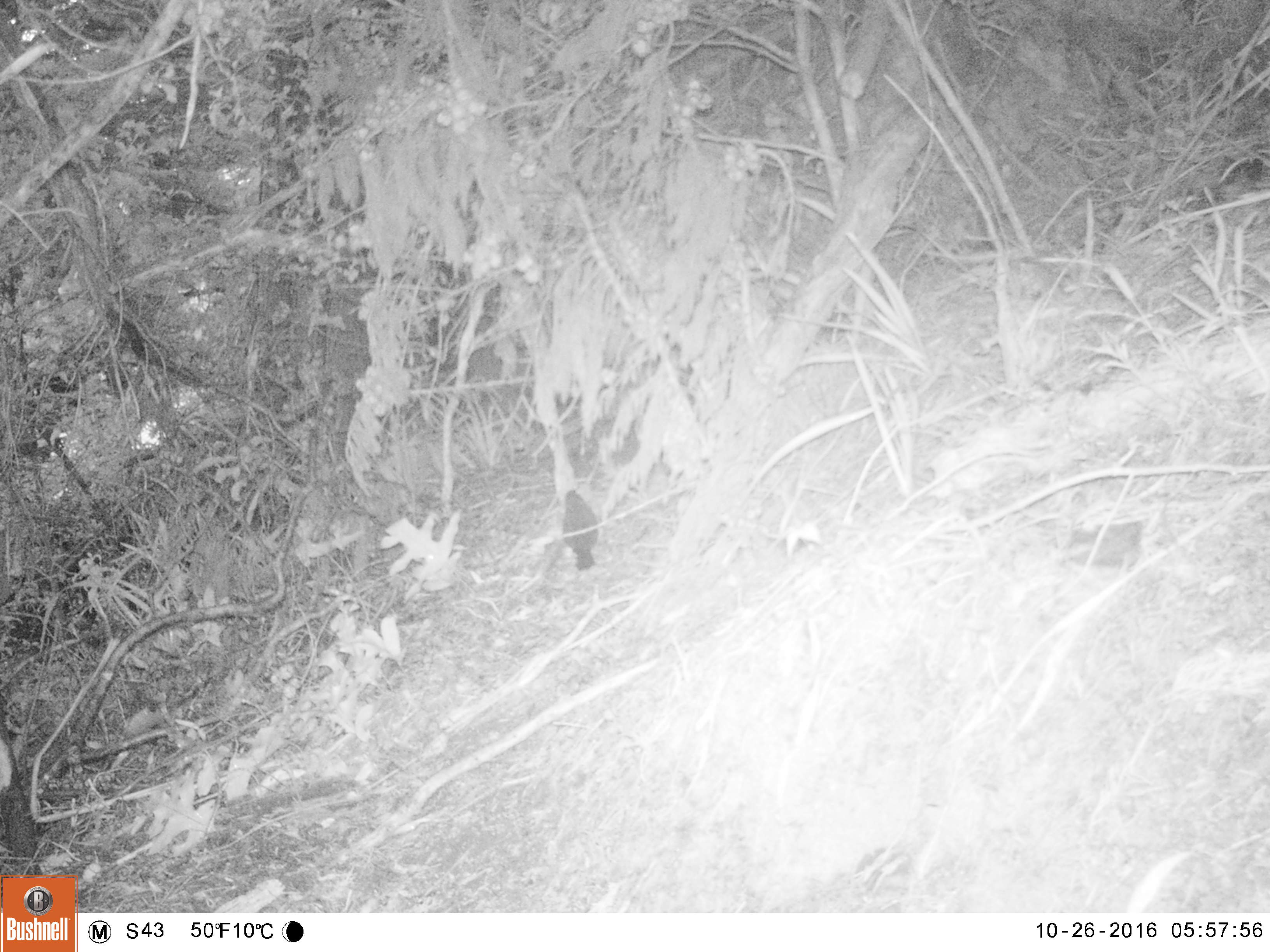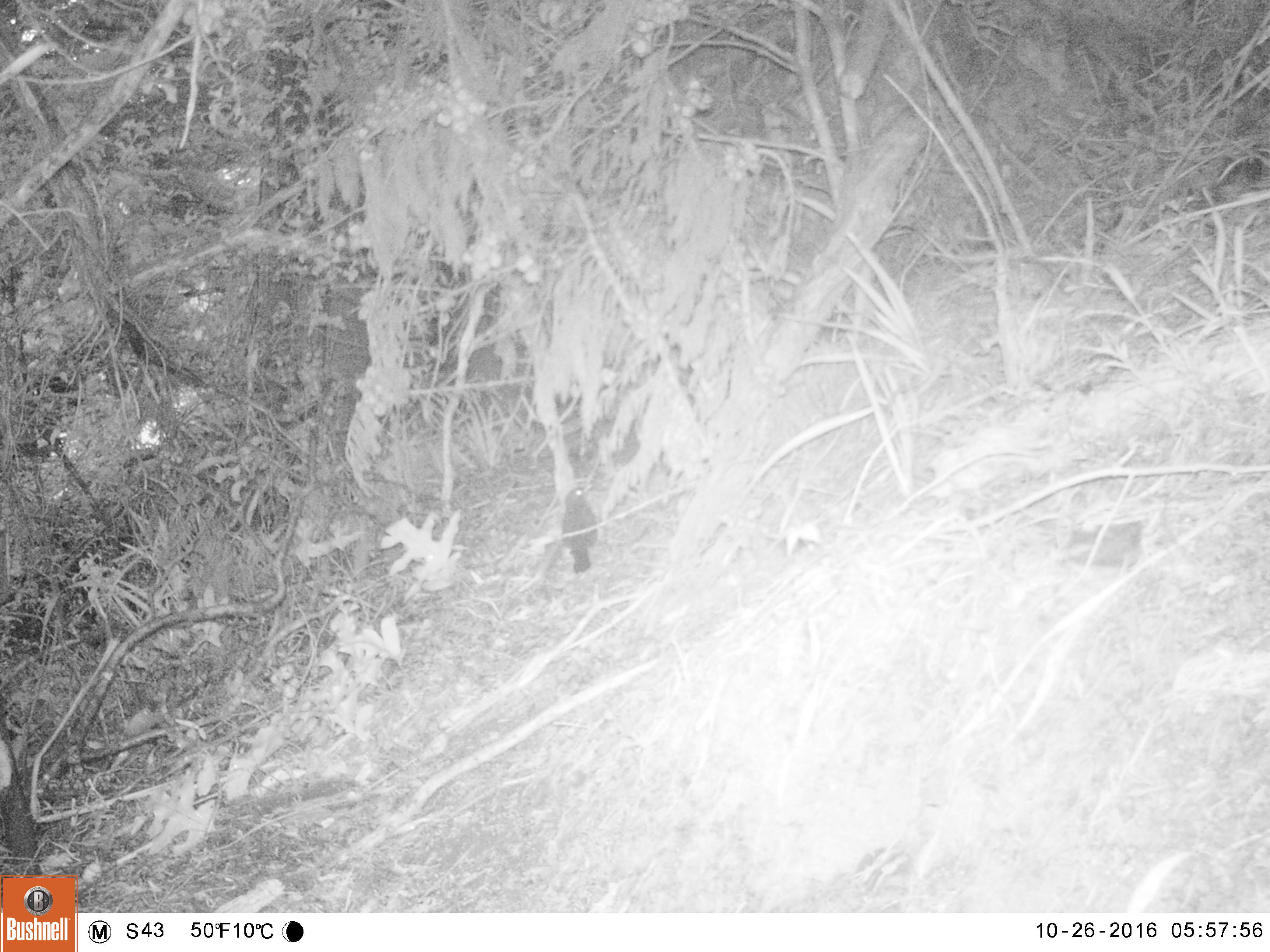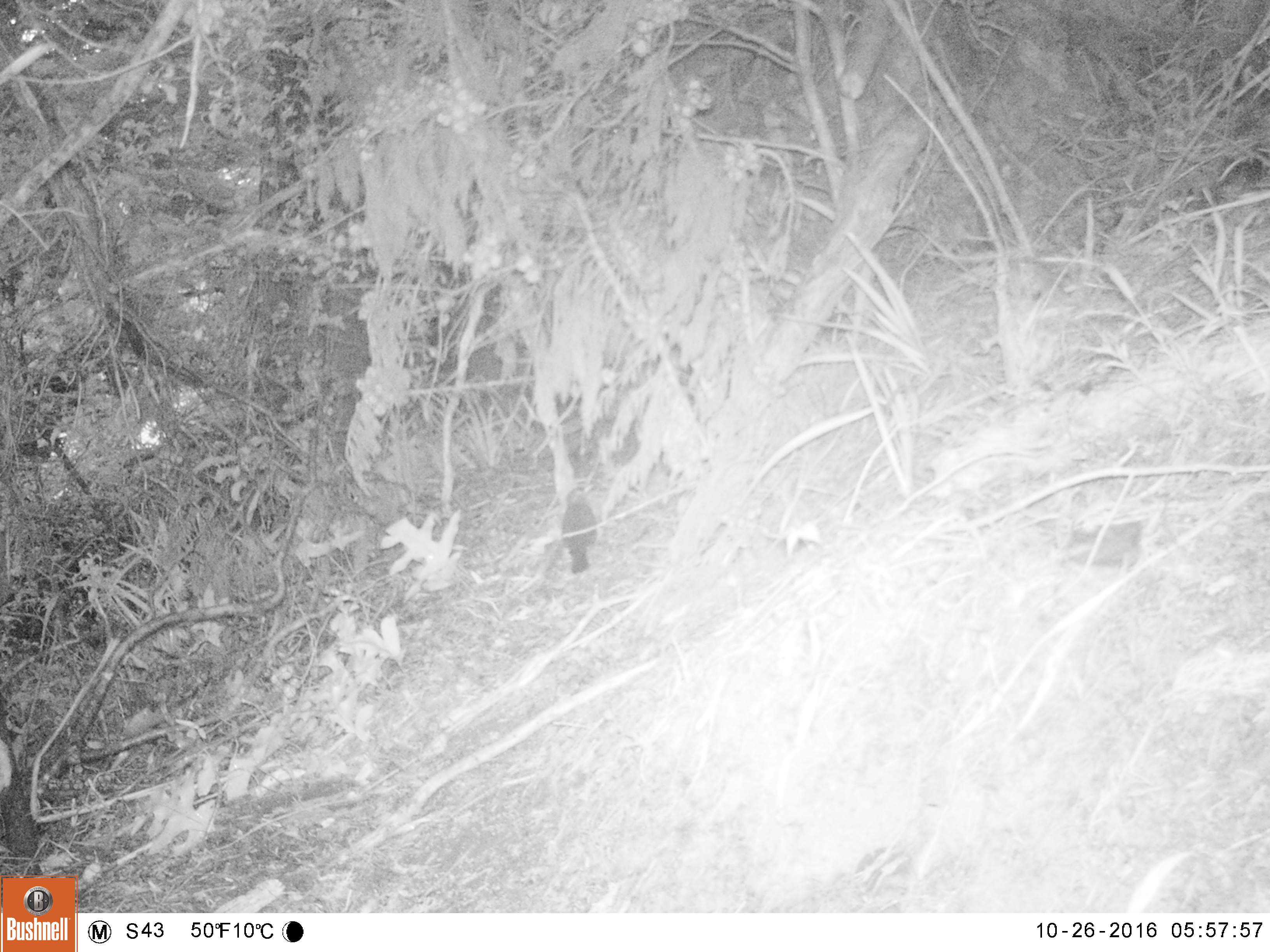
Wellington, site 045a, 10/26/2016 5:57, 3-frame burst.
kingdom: Animalia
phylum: Chordata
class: Aves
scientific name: Aves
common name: bird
Bird (Aves).